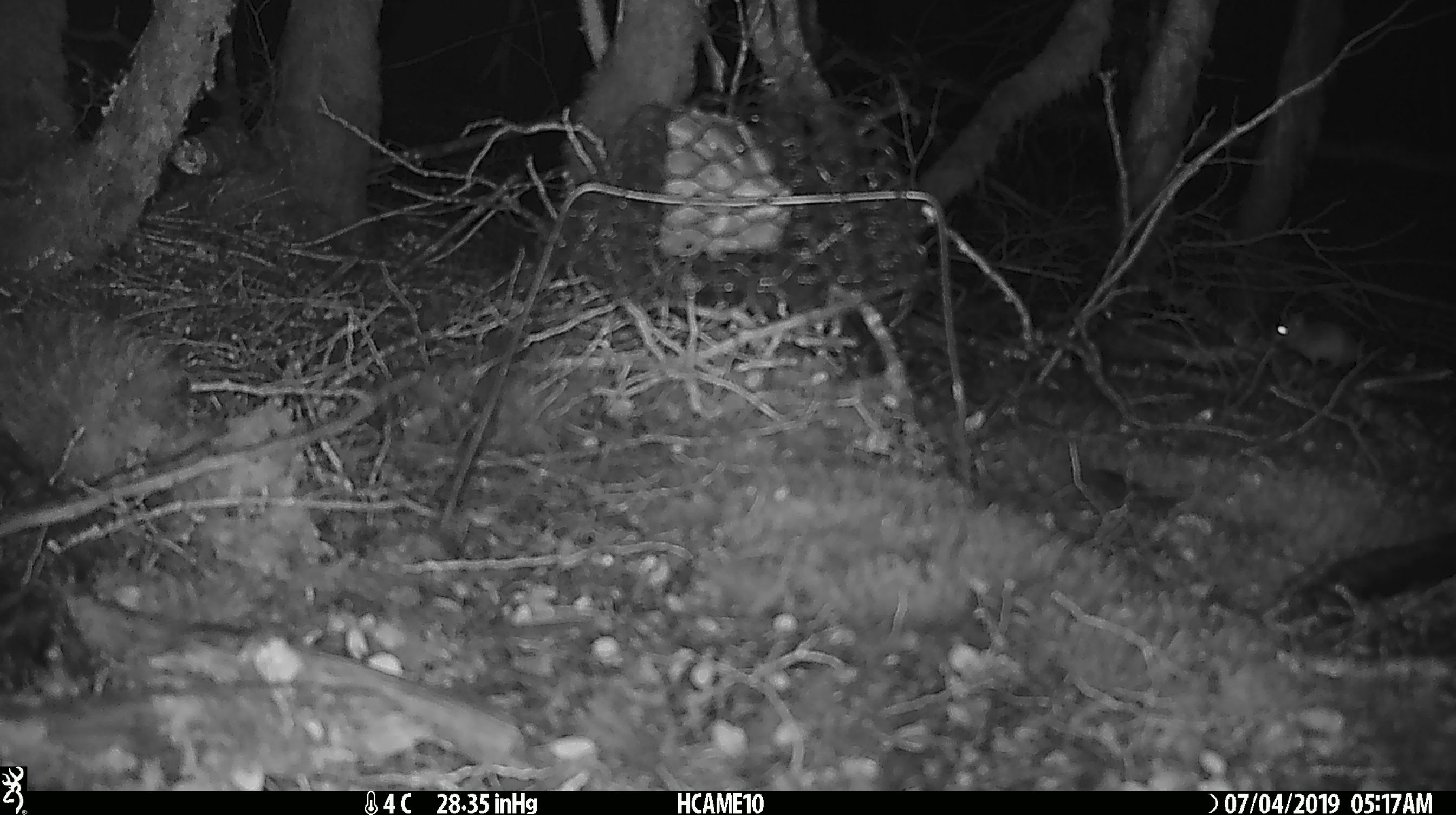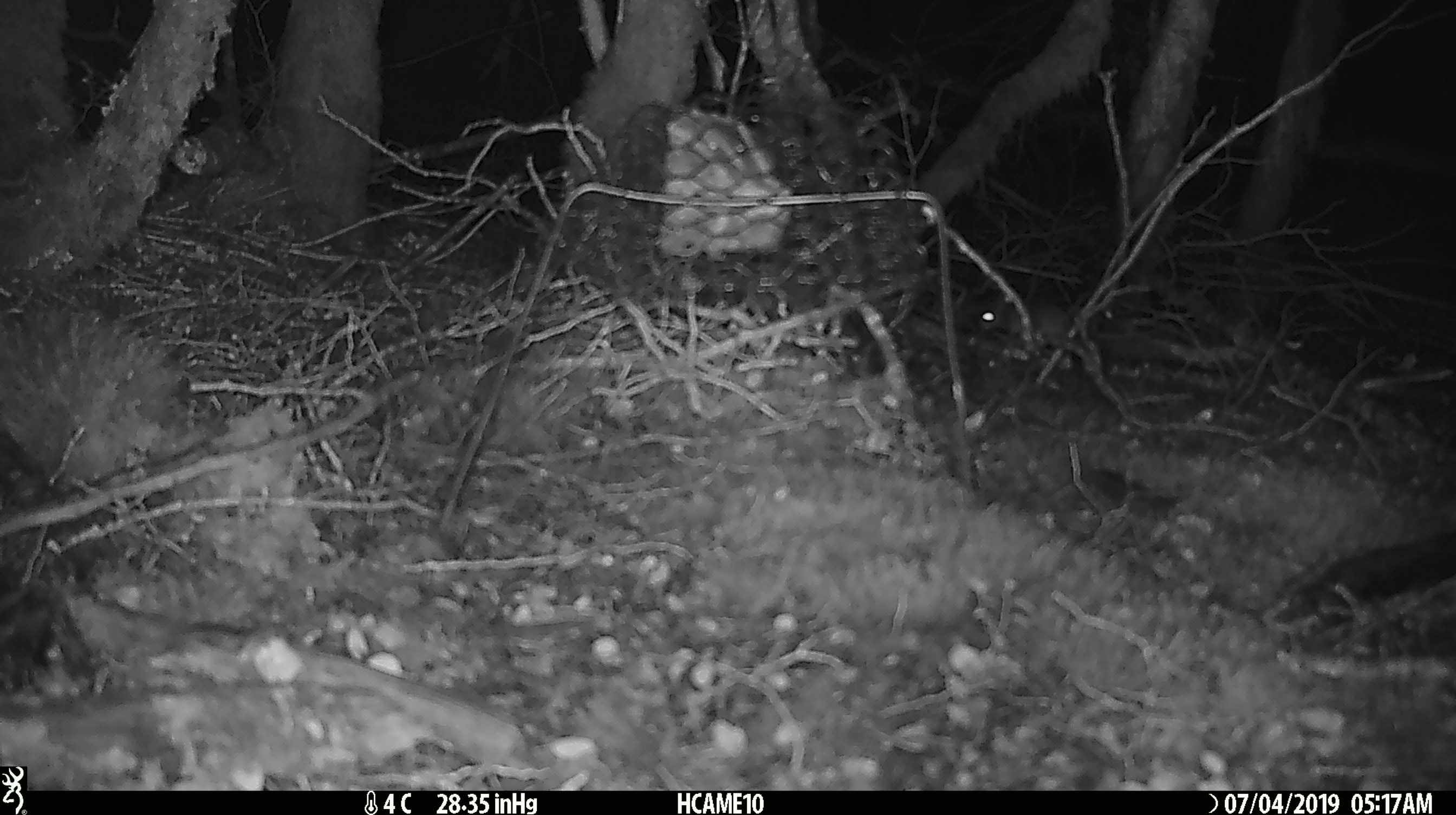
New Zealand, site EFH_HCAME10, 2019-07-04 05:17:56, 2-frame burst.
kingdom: Animalia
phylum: Chordata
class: Mammalia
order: Rodentia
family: Muridae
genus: Mus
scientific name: Mus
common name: mouse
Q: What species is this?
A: Mouse (Mus).